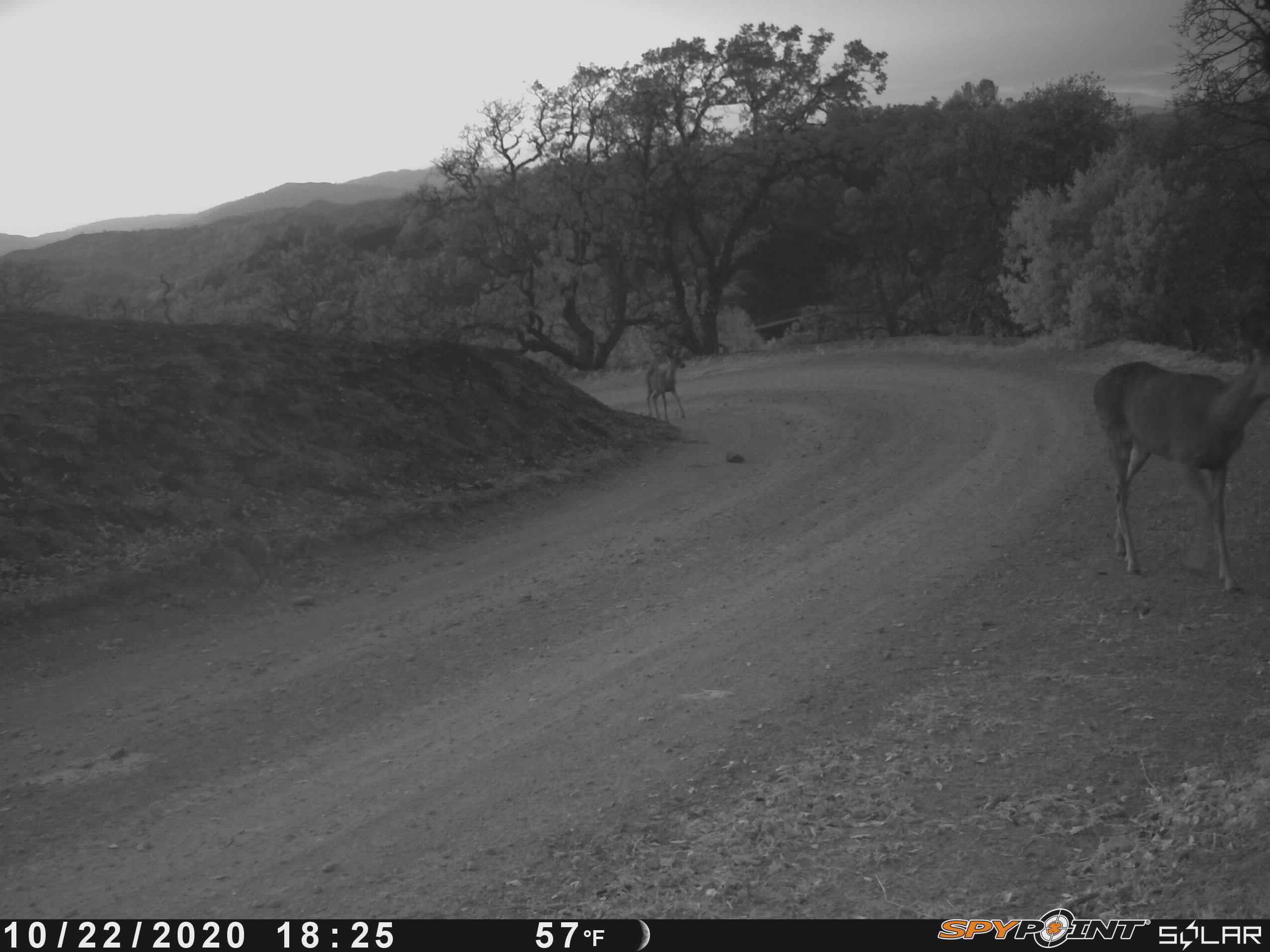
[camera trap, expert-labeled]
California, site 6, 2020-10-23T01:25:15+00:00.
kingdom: Animalia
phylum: Chordata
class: Mammalia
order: Artiodactyla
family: Cervidae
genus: Odocoileus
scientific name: Odocoileus hemionus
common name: mule deer